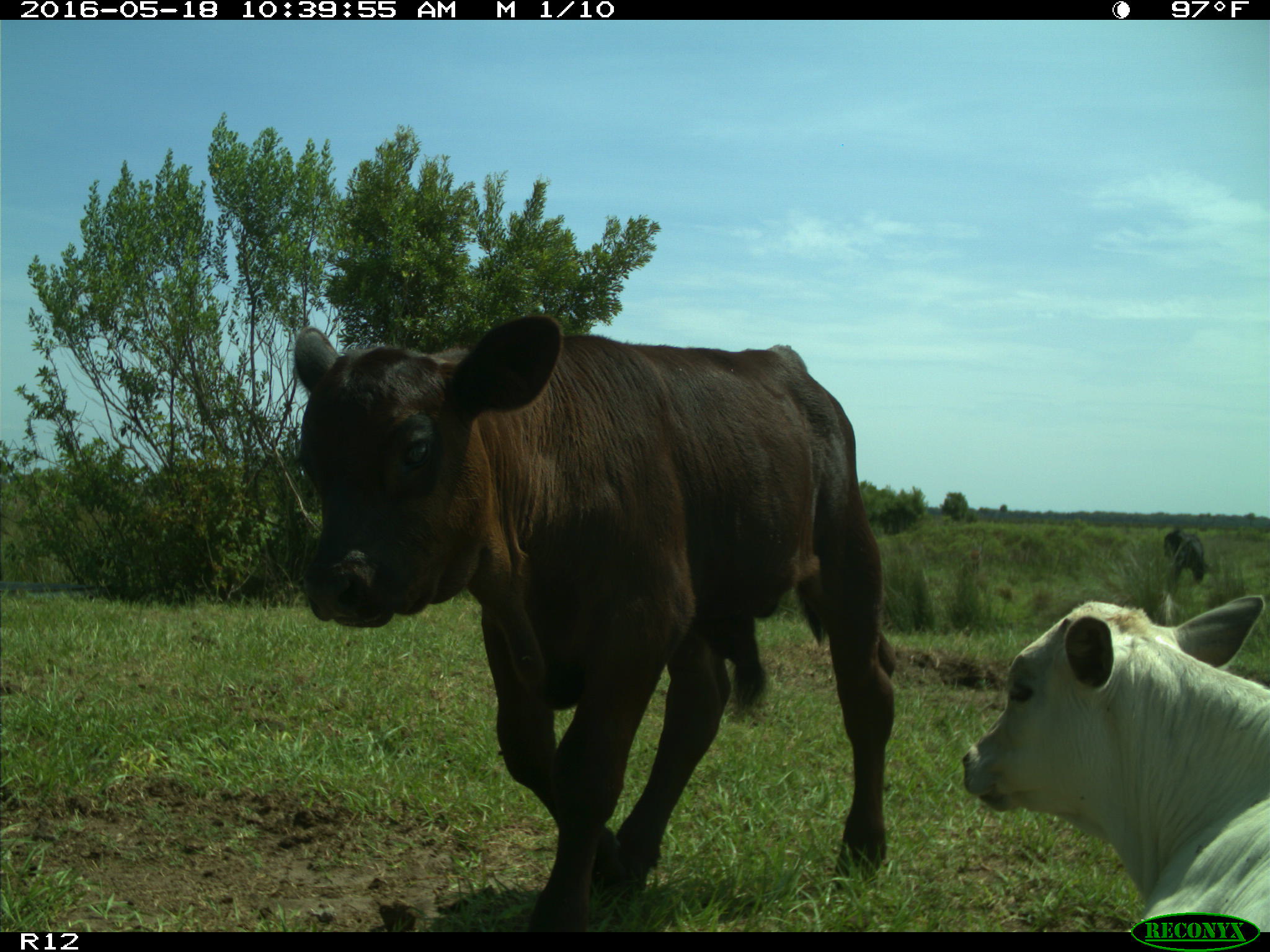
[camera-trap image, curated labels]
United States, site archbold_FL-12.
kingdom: Animalia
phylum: Chordata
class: Mammalia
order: Artiodactyla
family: Bovidae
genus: Bos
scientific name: Bos taurus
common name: domestic cow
Bos taurus (domestic cow).